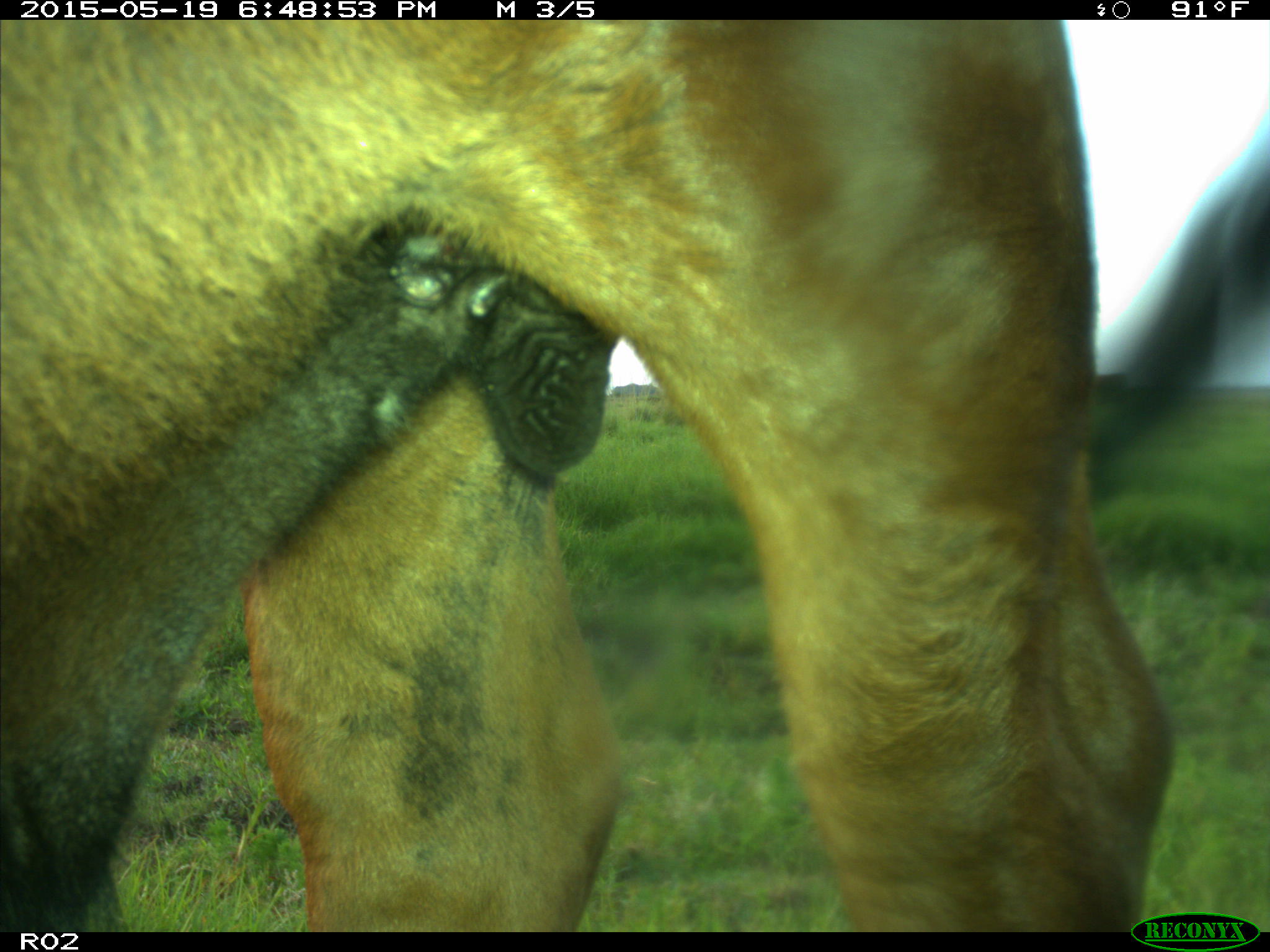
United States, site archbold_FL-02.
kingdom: Animalia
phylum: Chordata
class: Mammalia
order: Artiodactyla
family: Bovidae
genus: Bos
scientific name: Bos taurus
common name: domestic cow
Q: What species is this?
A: Bos taurus (domestic cow).